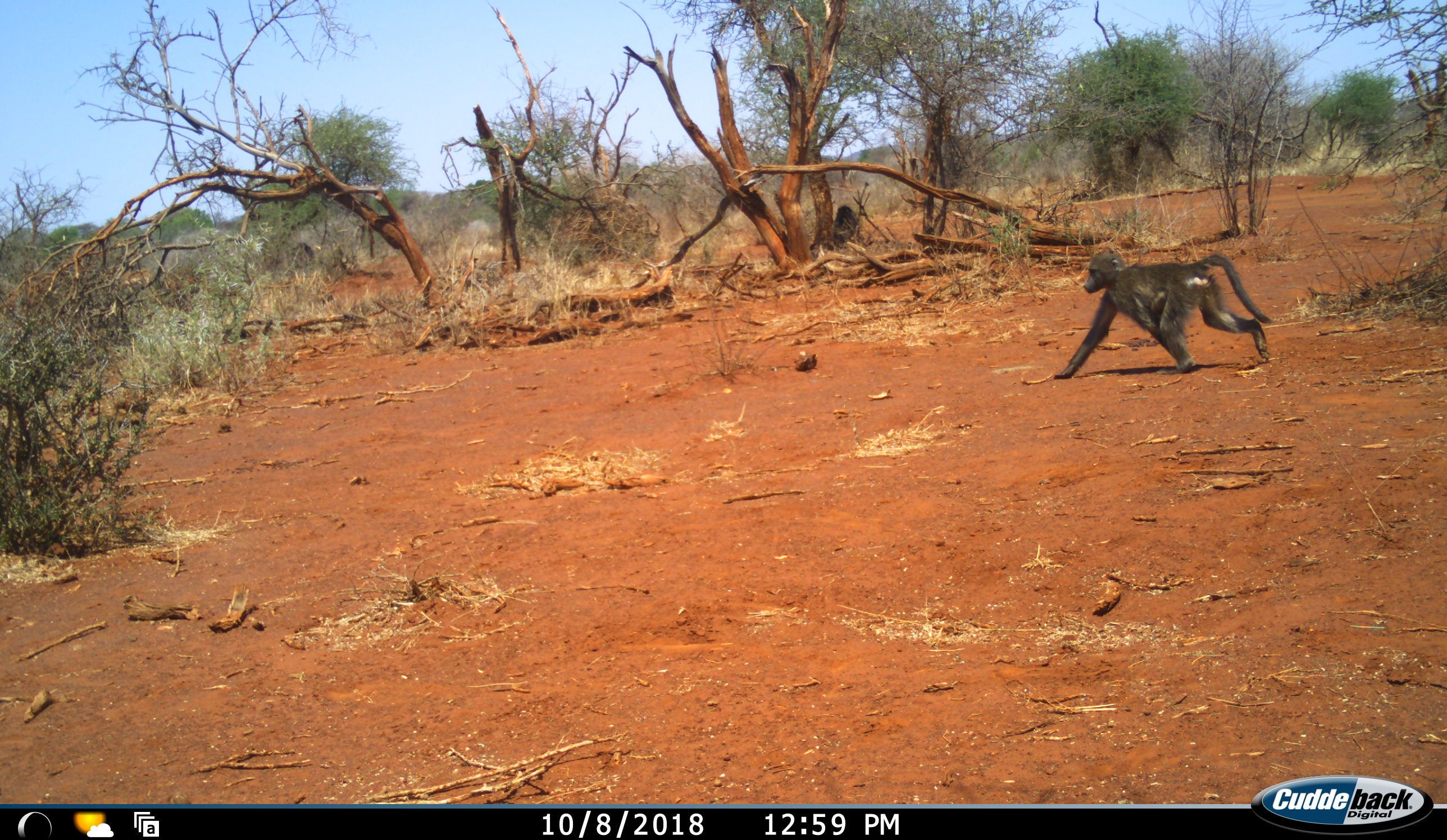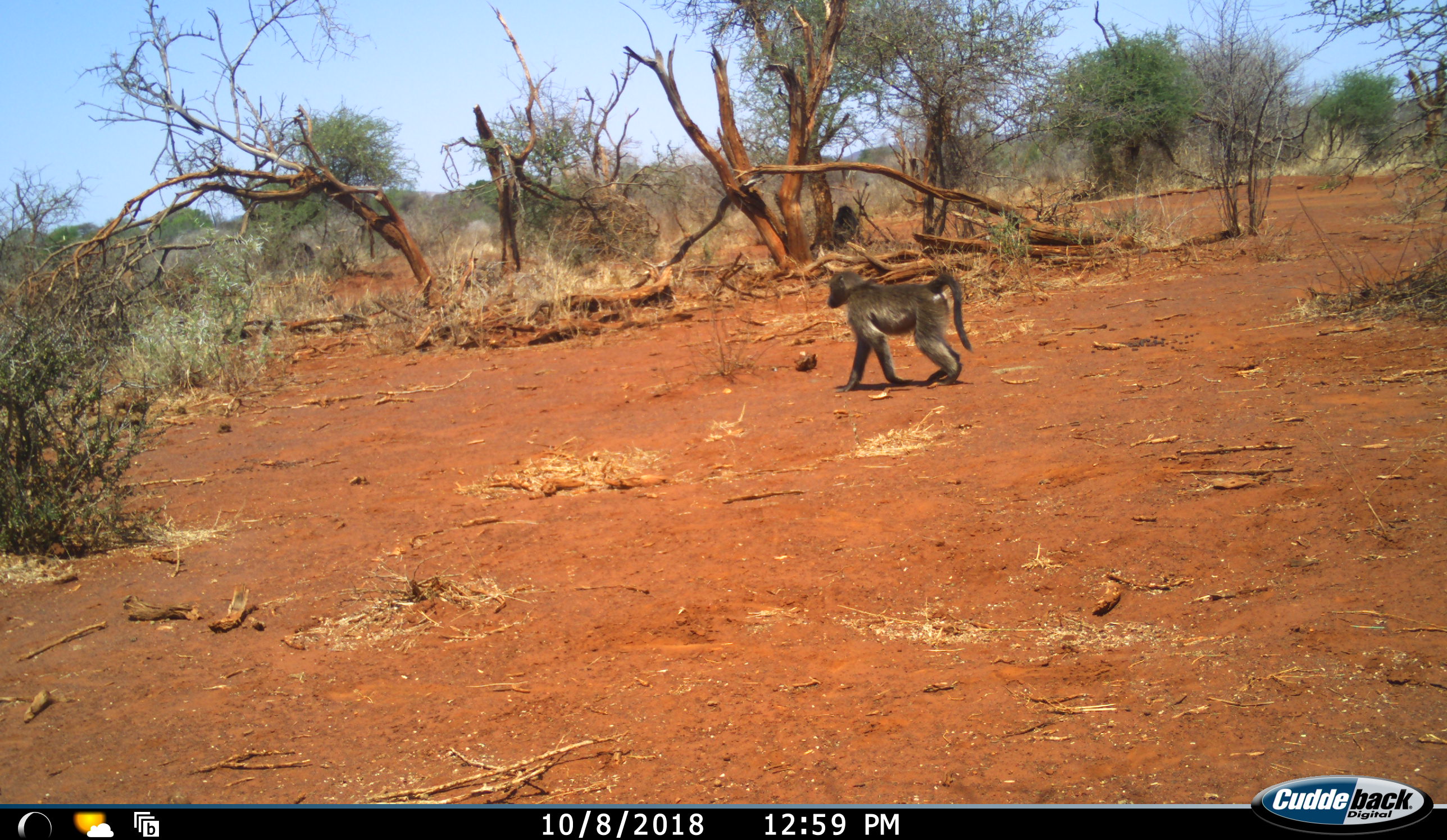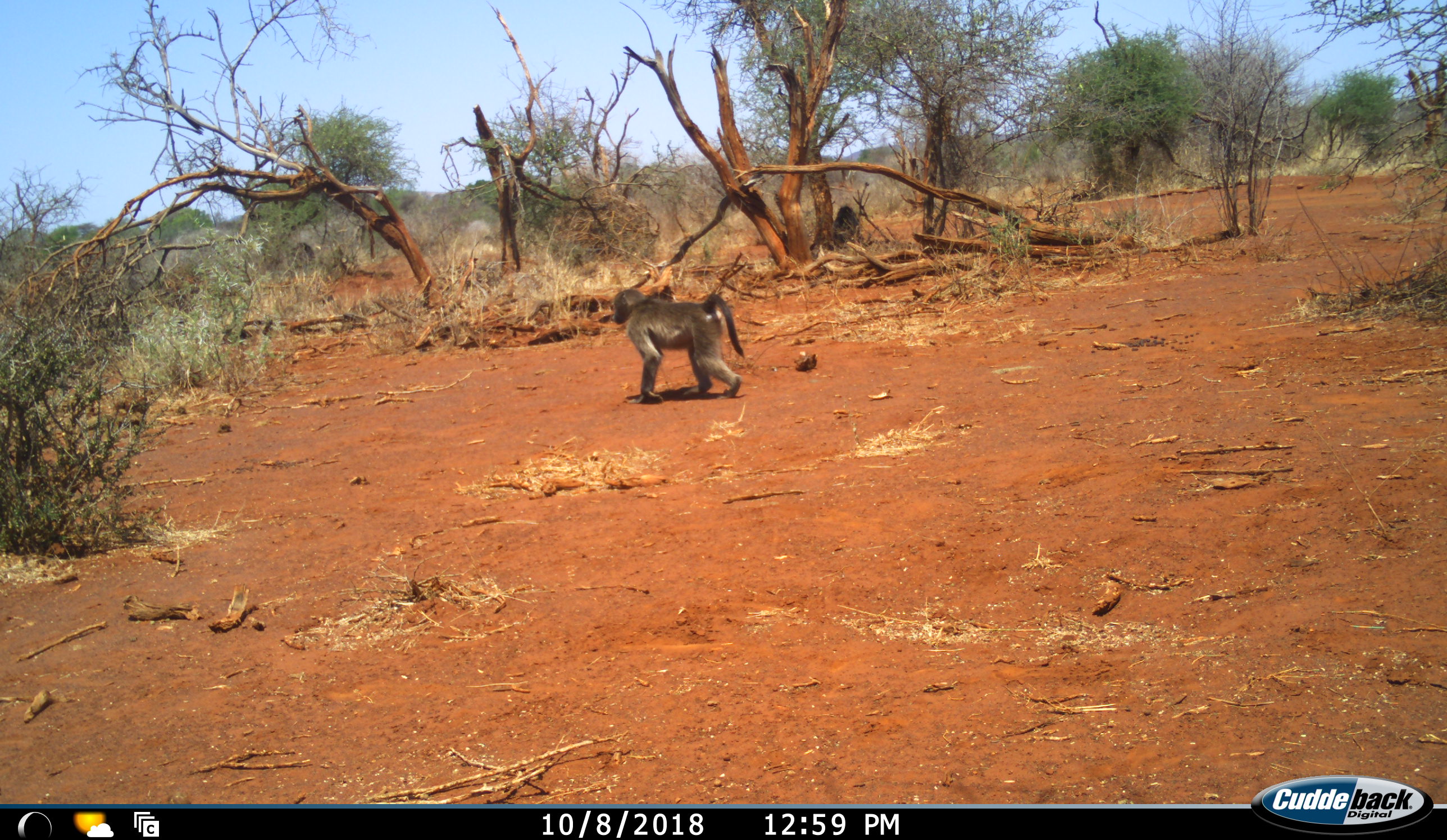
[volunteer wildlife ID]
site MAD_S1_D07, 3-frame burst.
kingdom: Animalia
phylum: Chordata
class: Mammalia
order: Primates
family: Cercopithecidae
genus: Papio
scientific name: Papio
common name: baboon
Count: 1.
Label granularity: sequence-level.